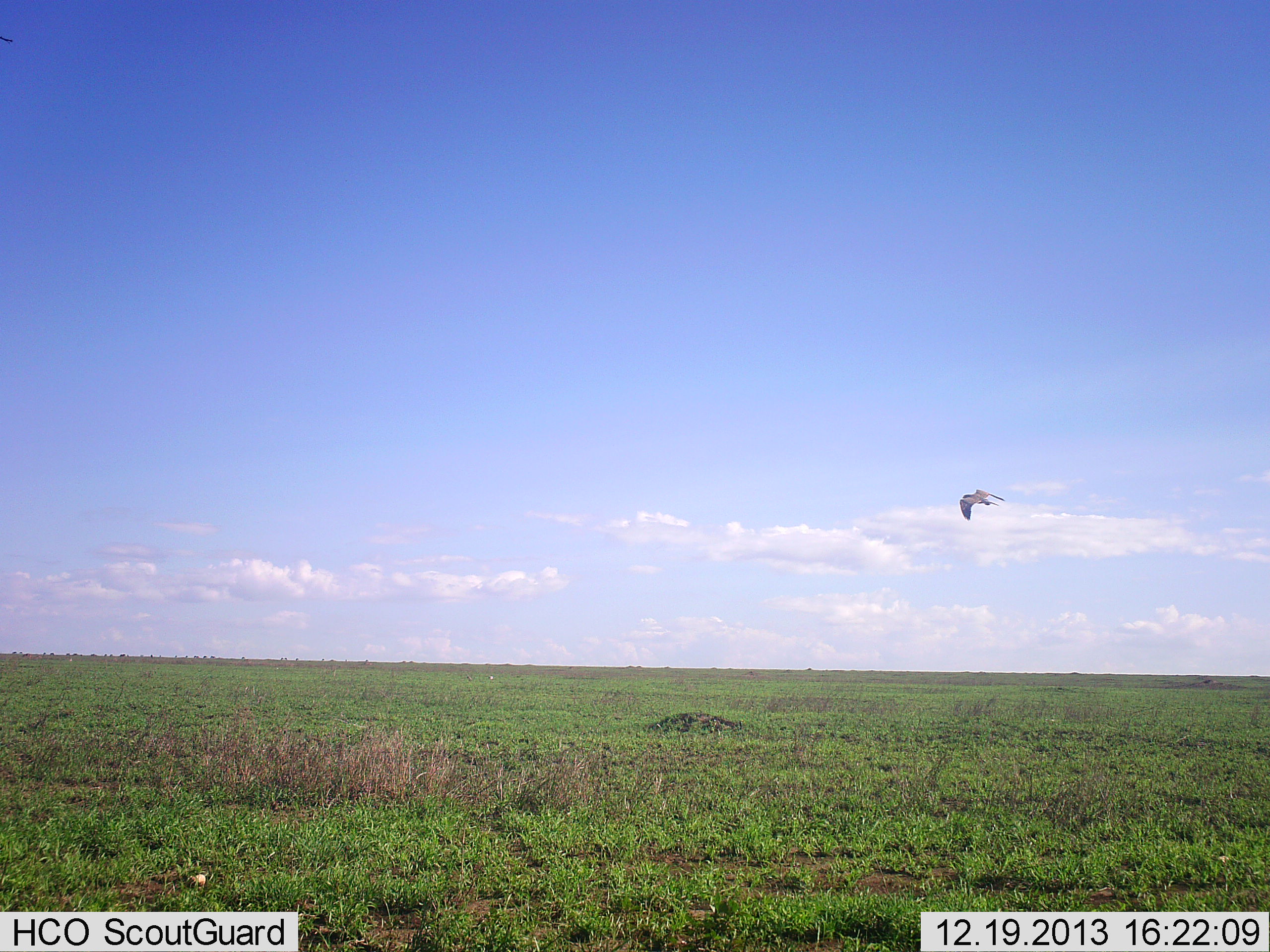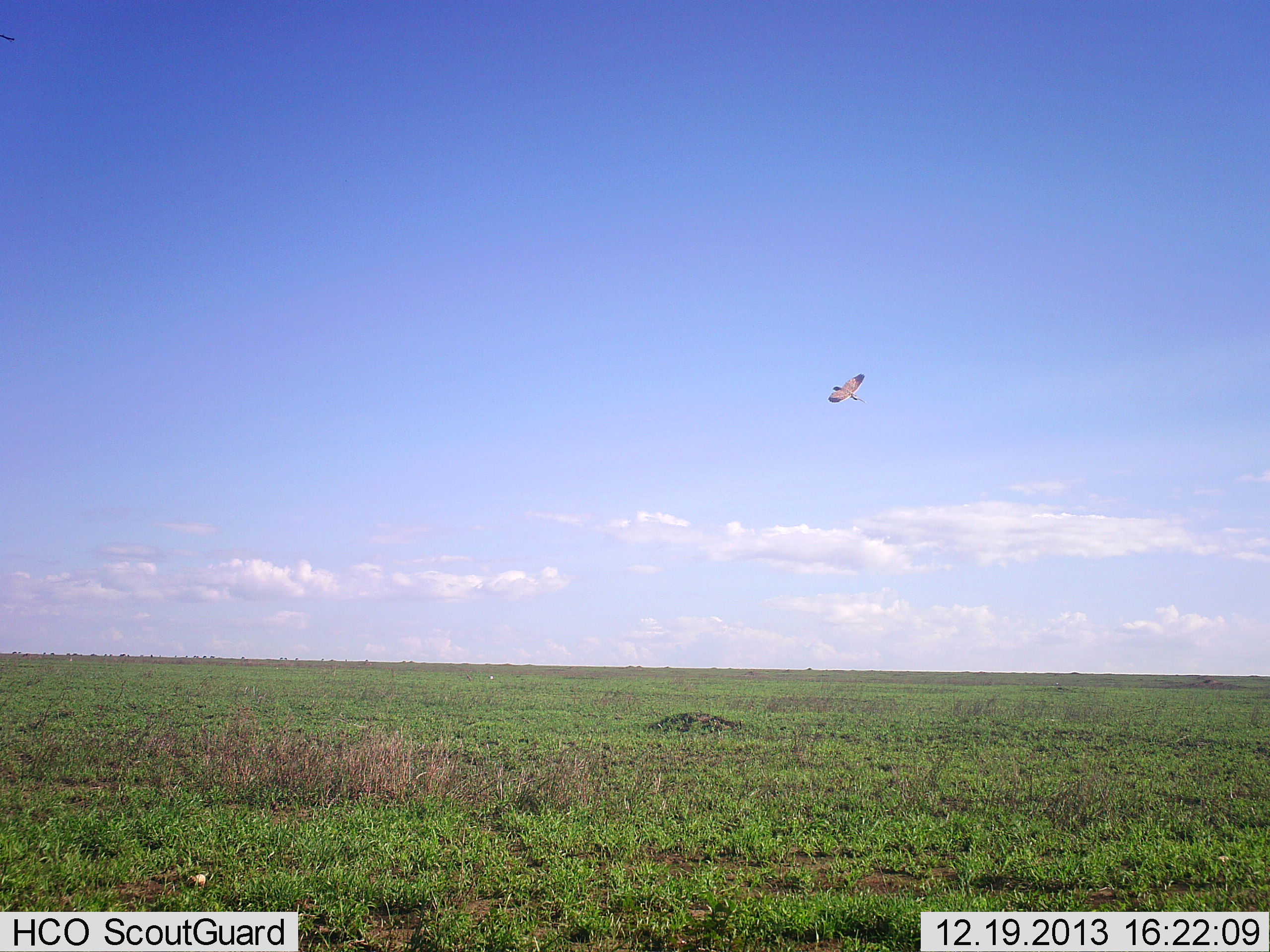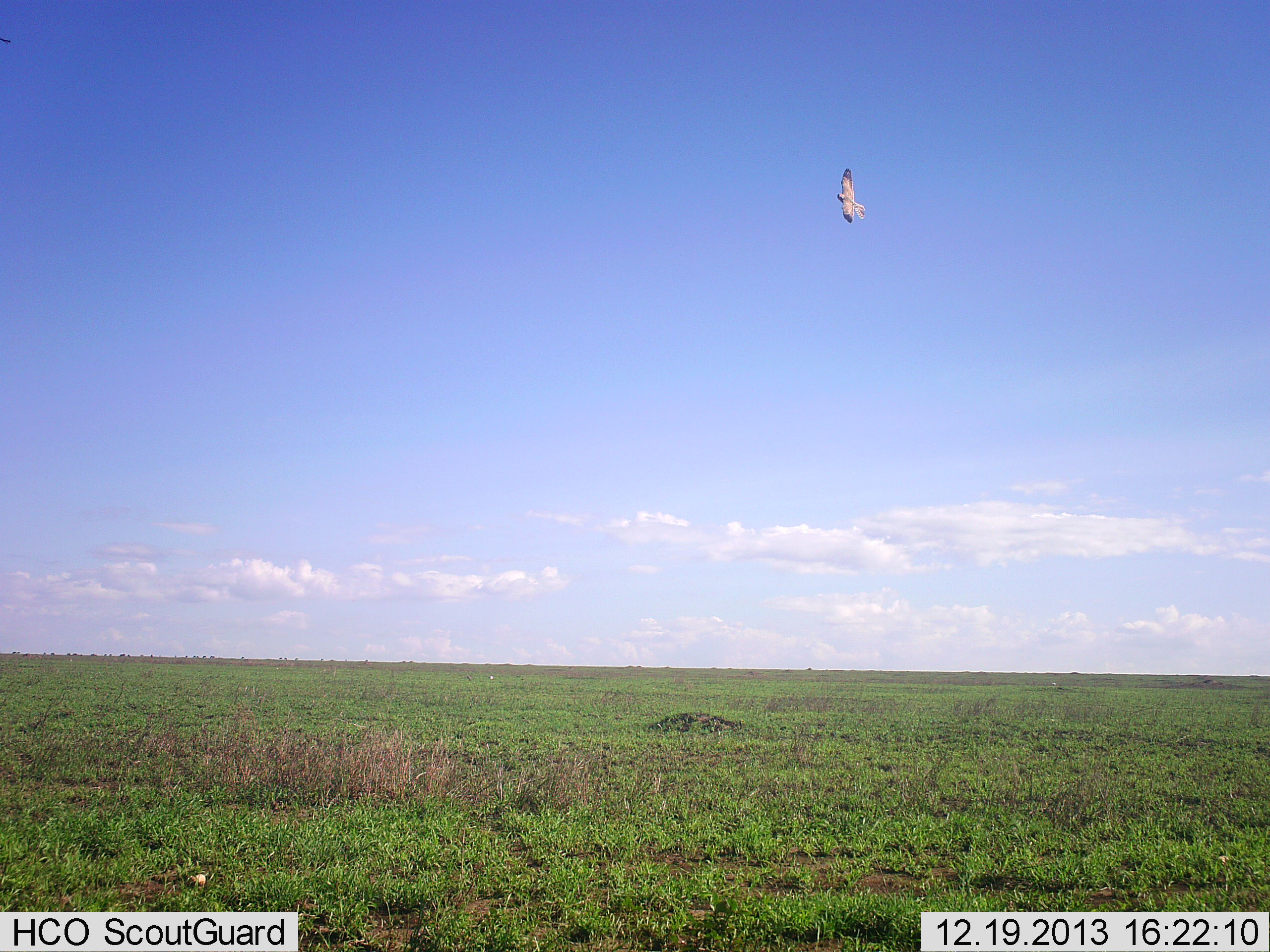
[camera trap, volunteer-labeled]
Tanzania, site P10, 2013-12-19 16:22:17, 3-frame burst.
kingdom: Animalia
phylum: Chordata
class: Aves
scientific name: Aves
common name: bird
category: otherbird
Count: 1.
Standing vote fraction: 0%.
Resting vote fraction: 0%.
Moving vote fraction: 100%.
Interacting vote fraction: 0%.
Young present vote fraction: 0%.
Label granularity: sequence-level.